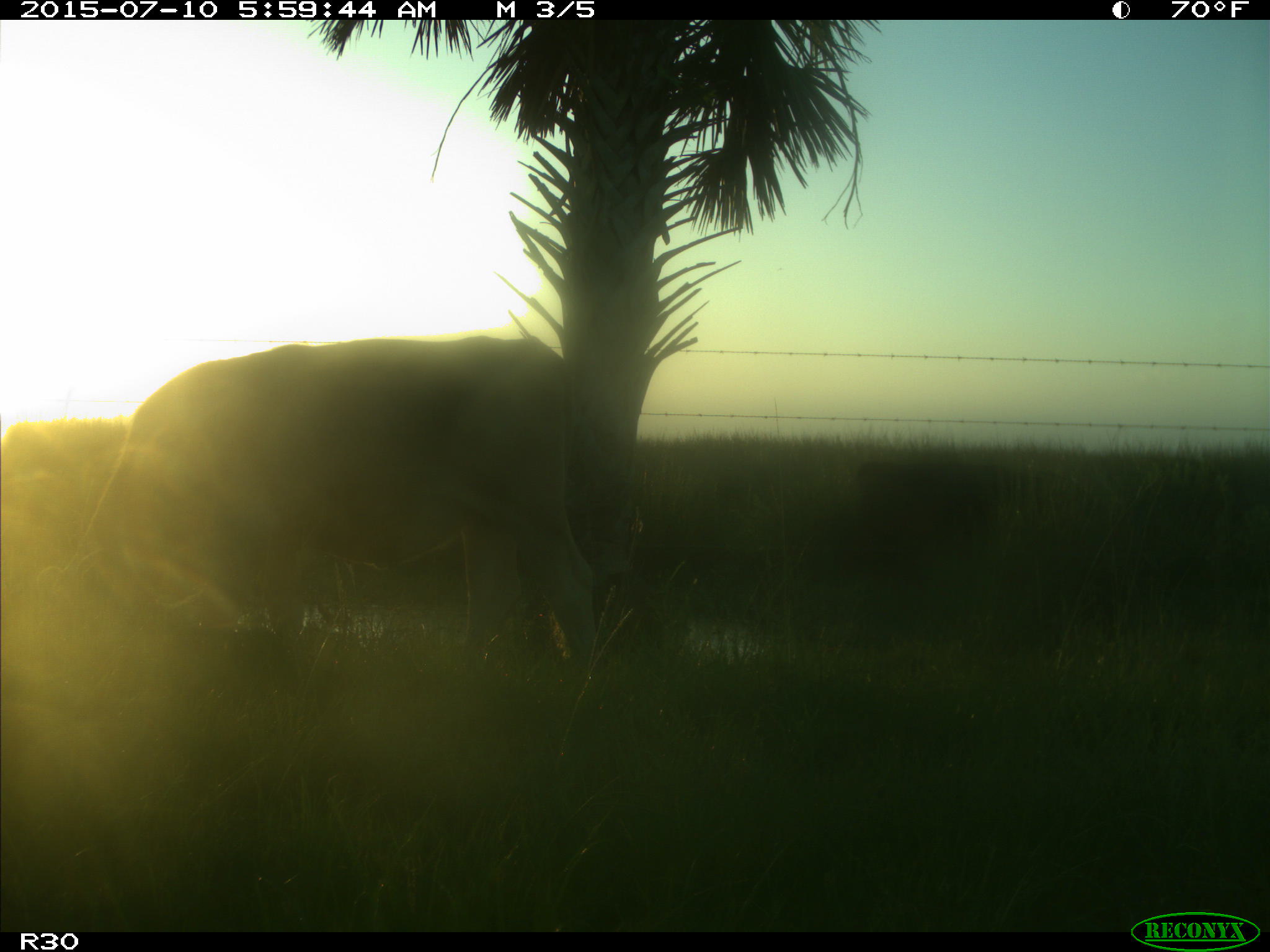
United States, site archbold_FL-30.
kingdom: Animalia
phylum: Chordata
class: Mammalia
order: Artiodactyla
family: Bovidae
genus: Bos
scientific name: Bos taurus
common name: domestic cow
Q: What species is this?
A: Bos taurus (domestic cow).